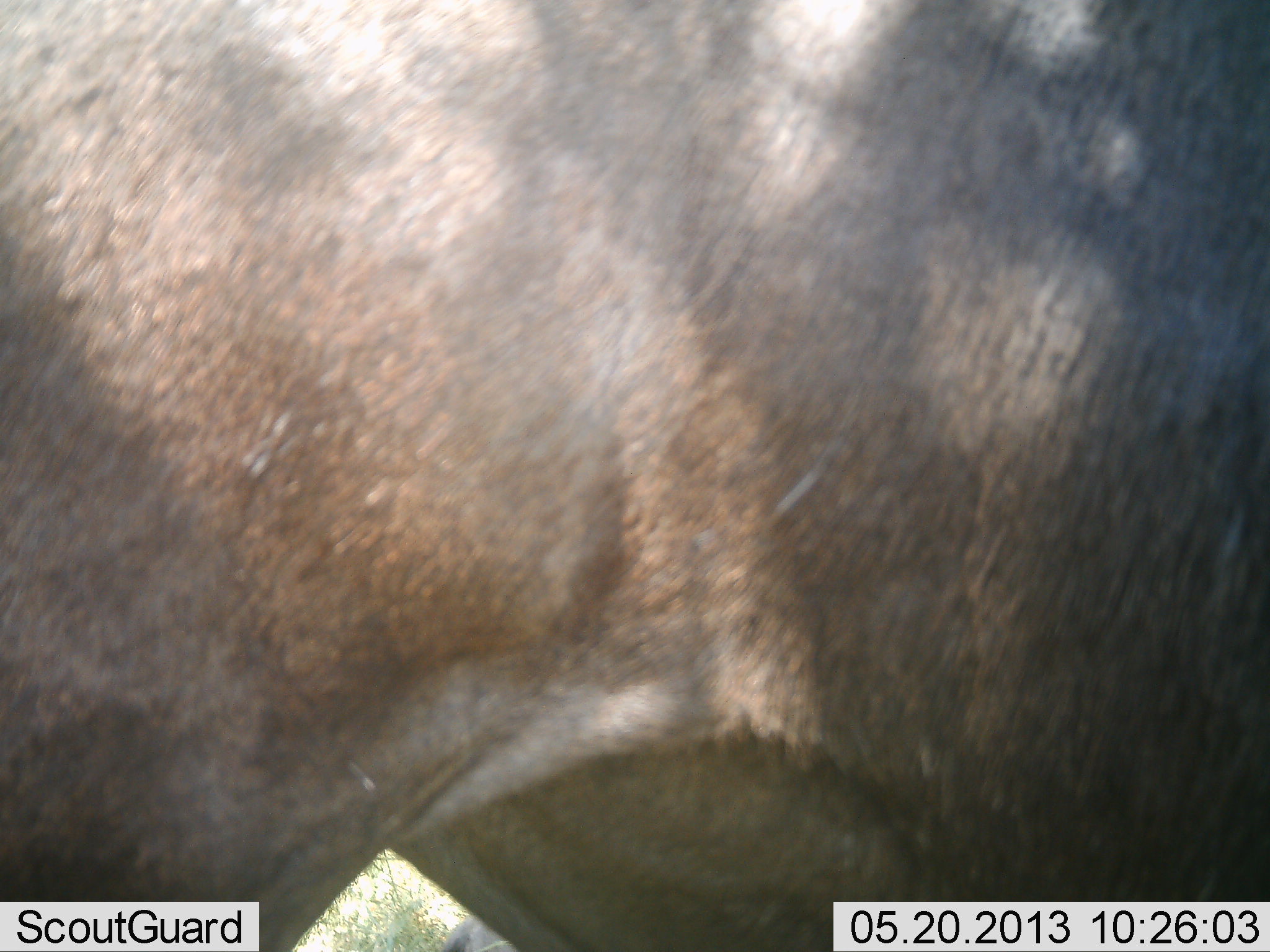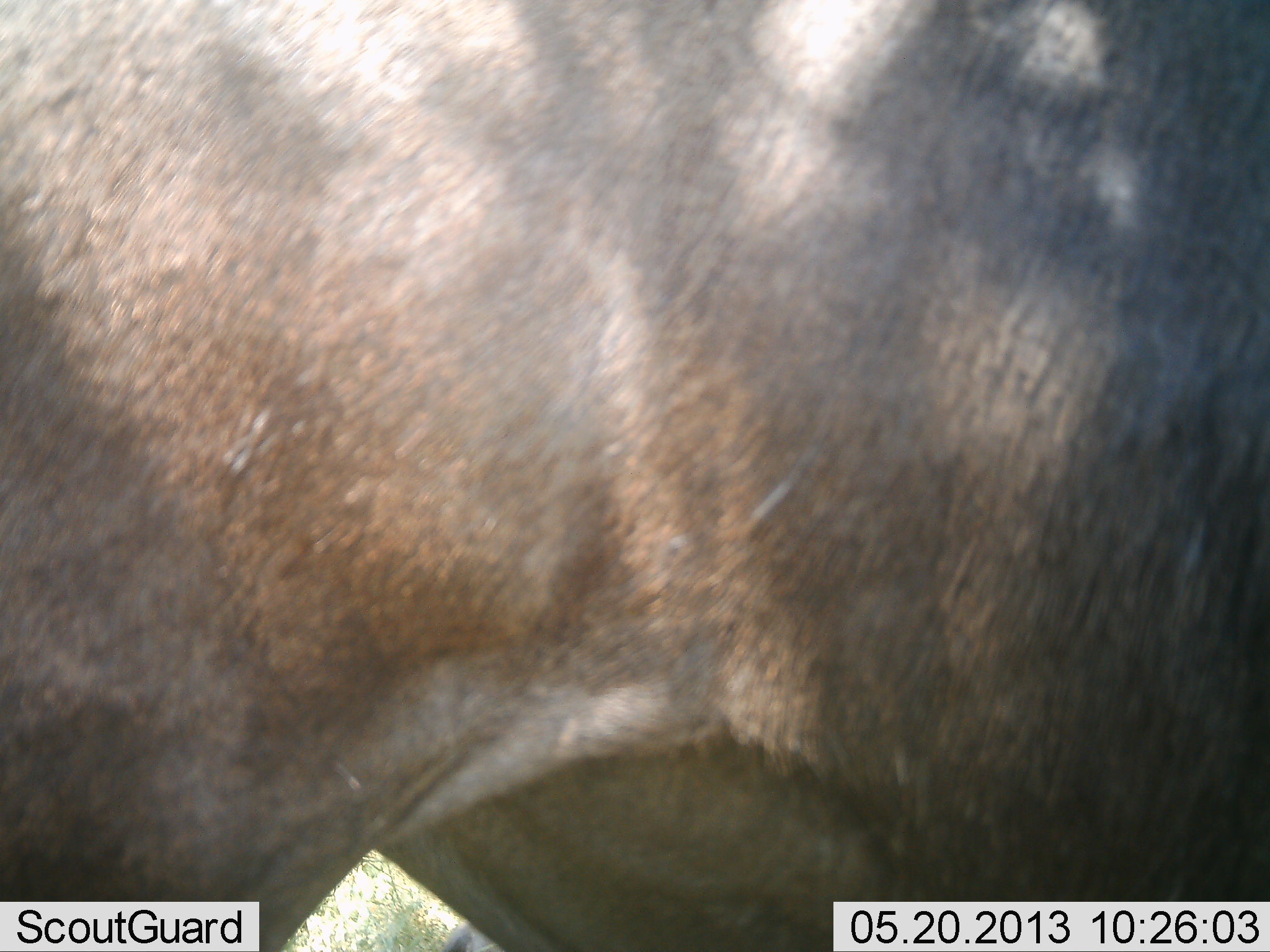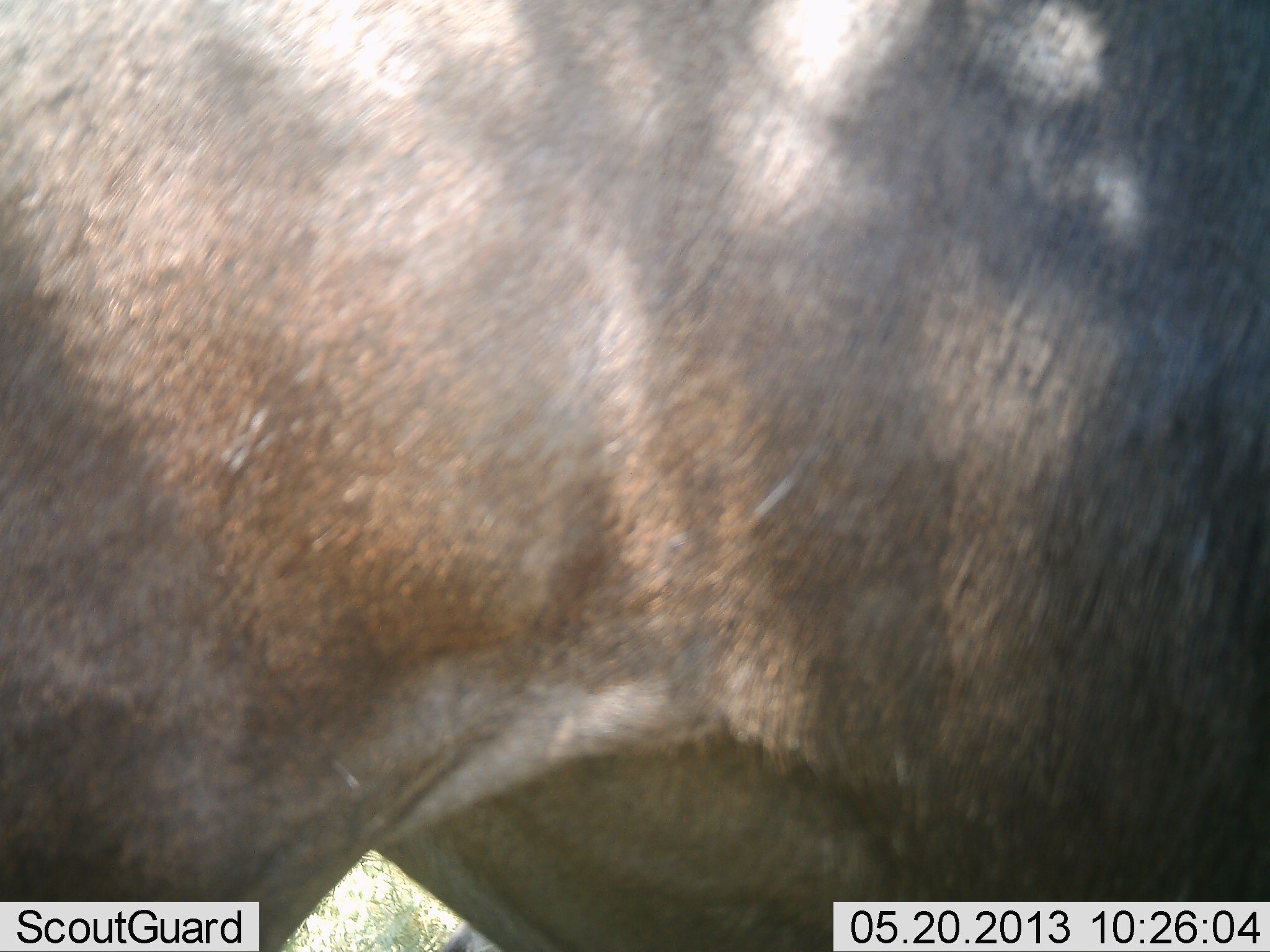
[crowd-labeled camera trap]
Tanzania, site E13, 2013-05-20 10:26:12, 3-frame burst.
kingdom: Animalia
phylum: Chordata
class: Mammalia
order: Artiodactyla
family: Bovidae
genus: Connochaetes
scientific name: Connochaetes taurinus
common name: blue wildebeest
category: wildebeest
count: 1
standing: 100%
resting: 0%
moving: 0%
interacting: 0%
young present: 0%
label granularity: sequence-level